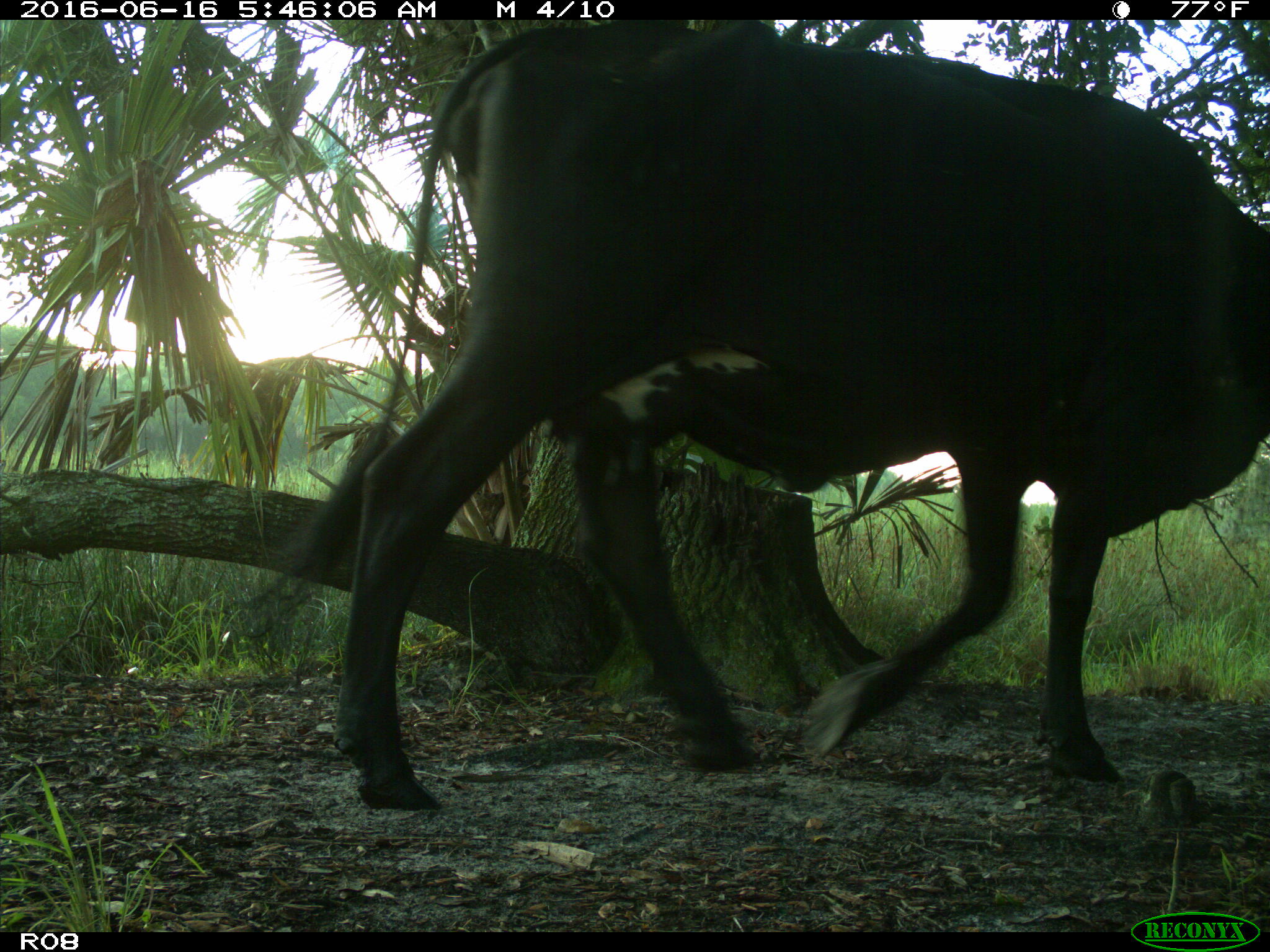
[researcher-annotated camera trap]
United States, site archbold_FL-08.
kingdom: Animalia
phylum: Chordata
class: Mammalia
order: Artiodactyla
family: Bovidae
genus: Bos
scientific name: Bos taurus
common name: domestic cow